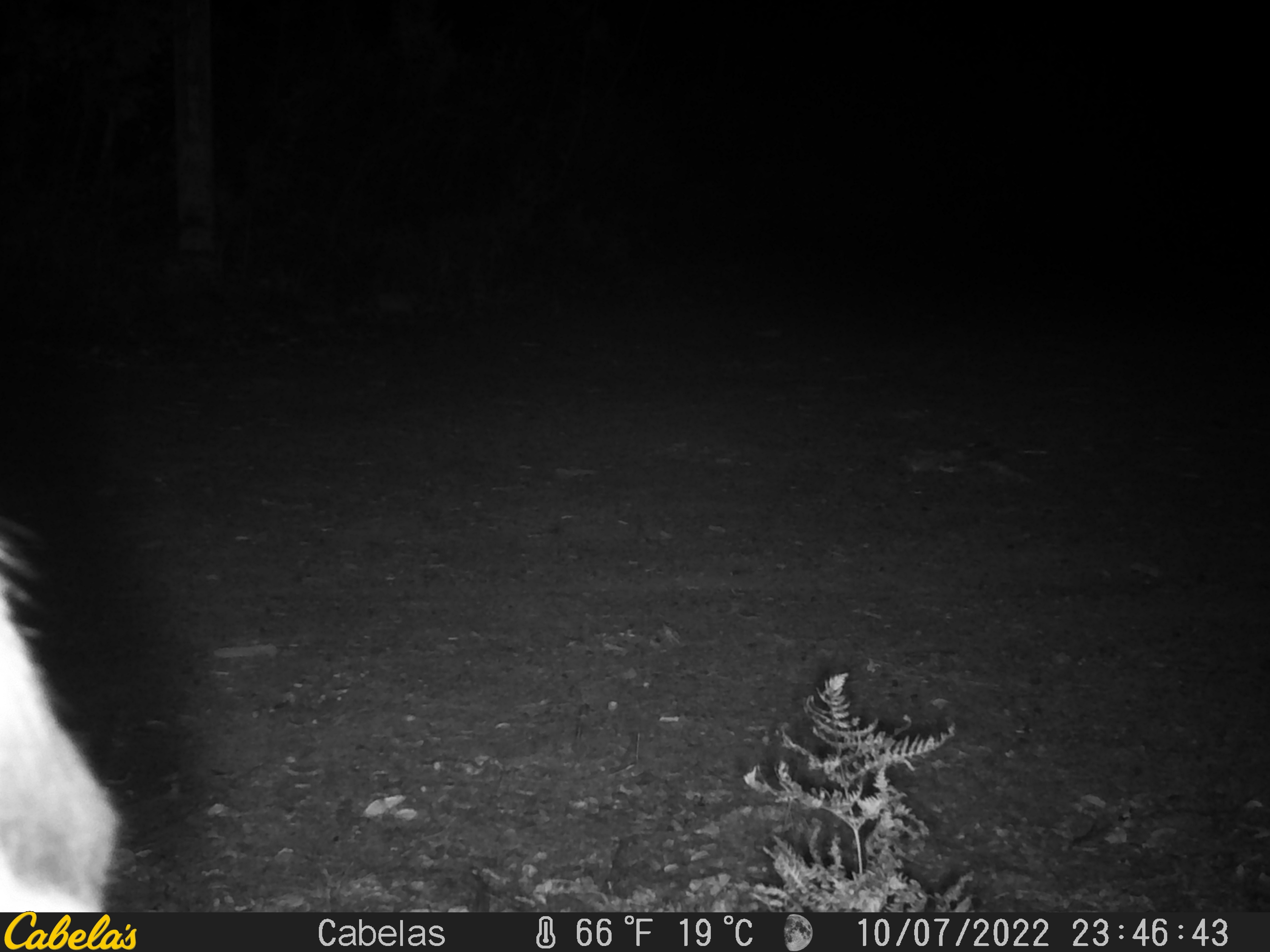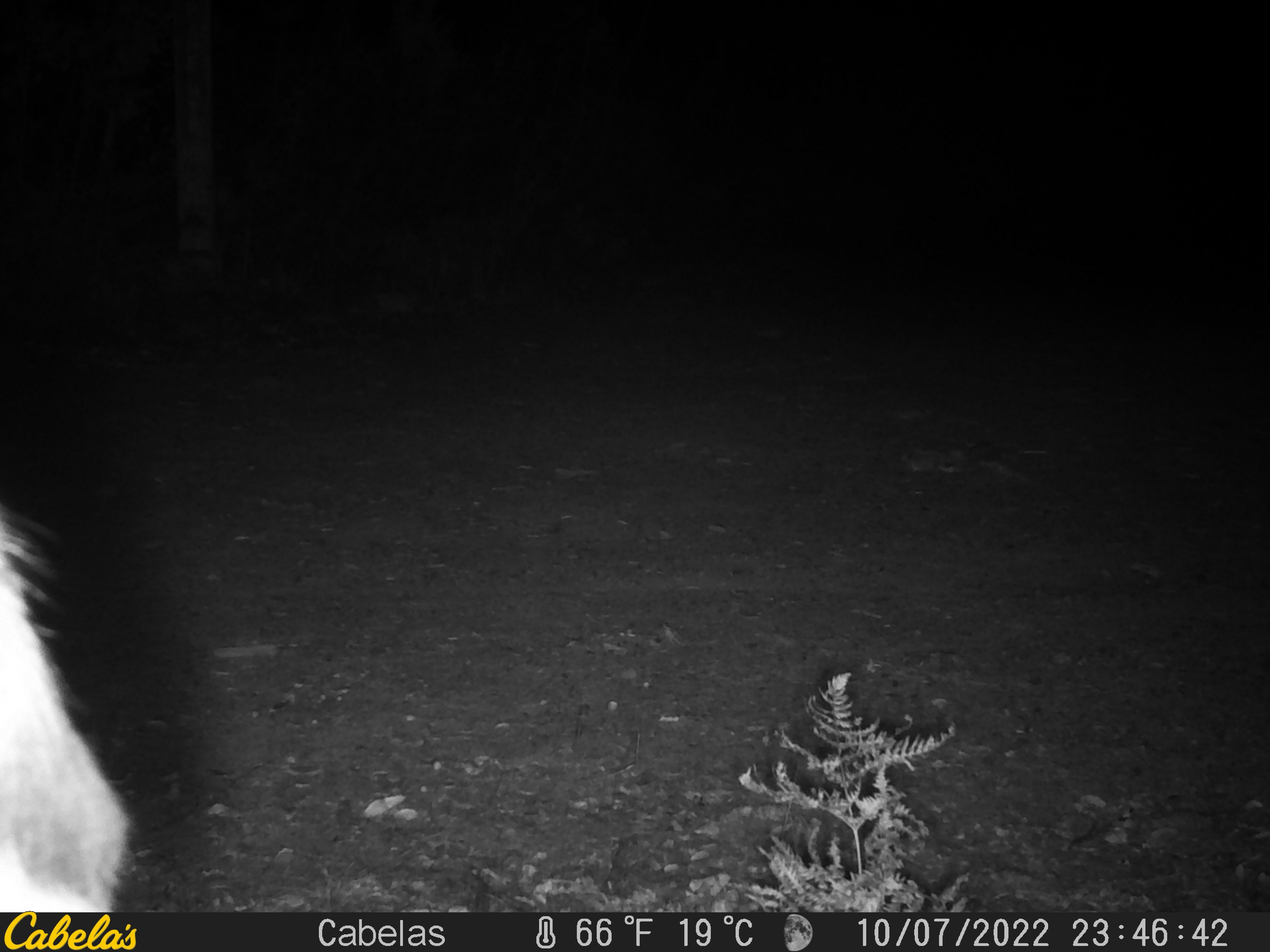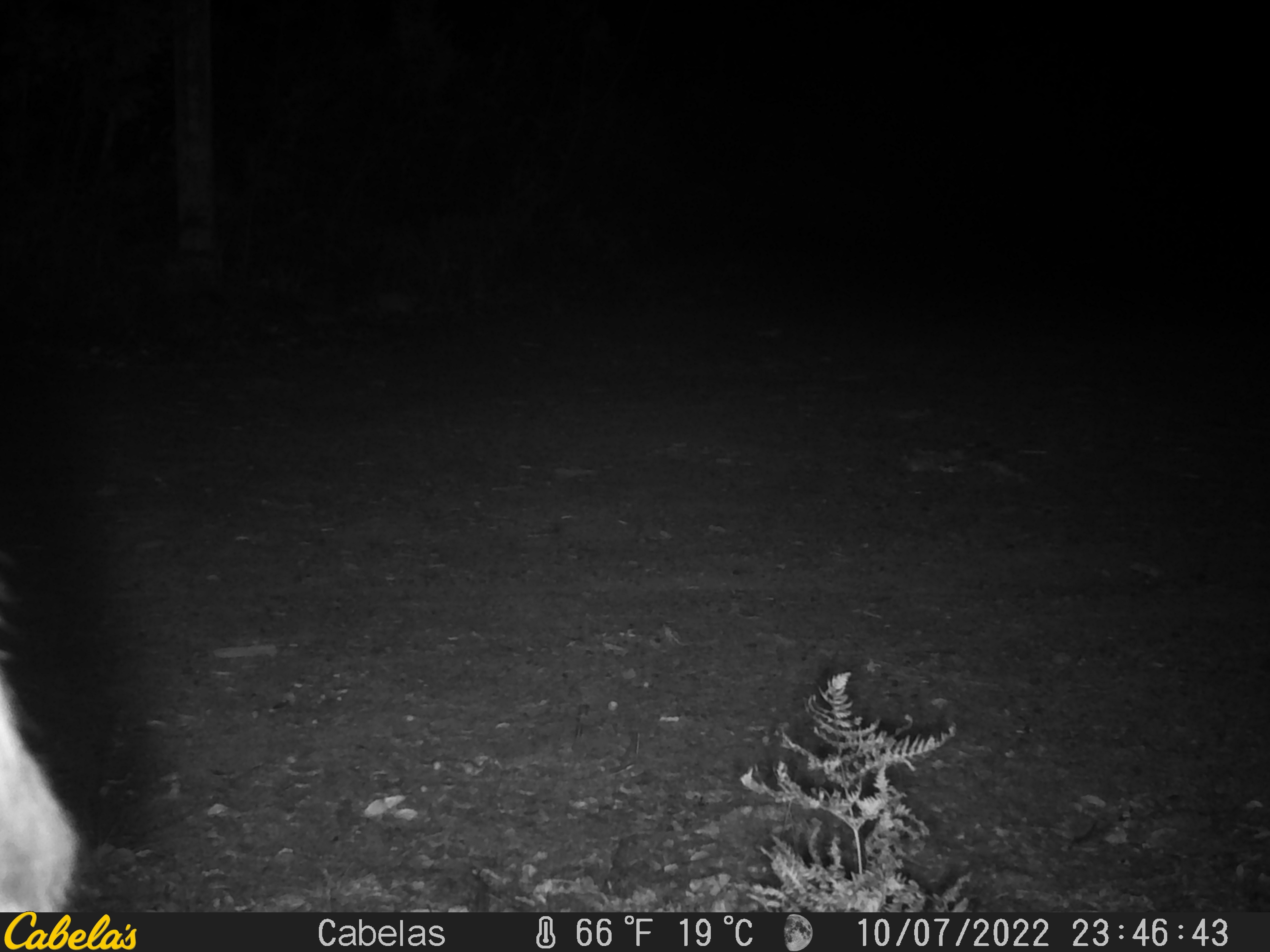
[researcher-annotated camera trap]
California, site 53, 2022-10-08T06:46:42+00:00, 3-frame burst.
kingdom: Animalia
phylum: Chordata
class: Mammalia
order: Artiodactyla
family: Cervidae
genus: Odocoileus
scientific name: Odocoileus hemionus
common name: mule deer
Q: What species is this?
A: Mule deer (Odocoileus hemionus).